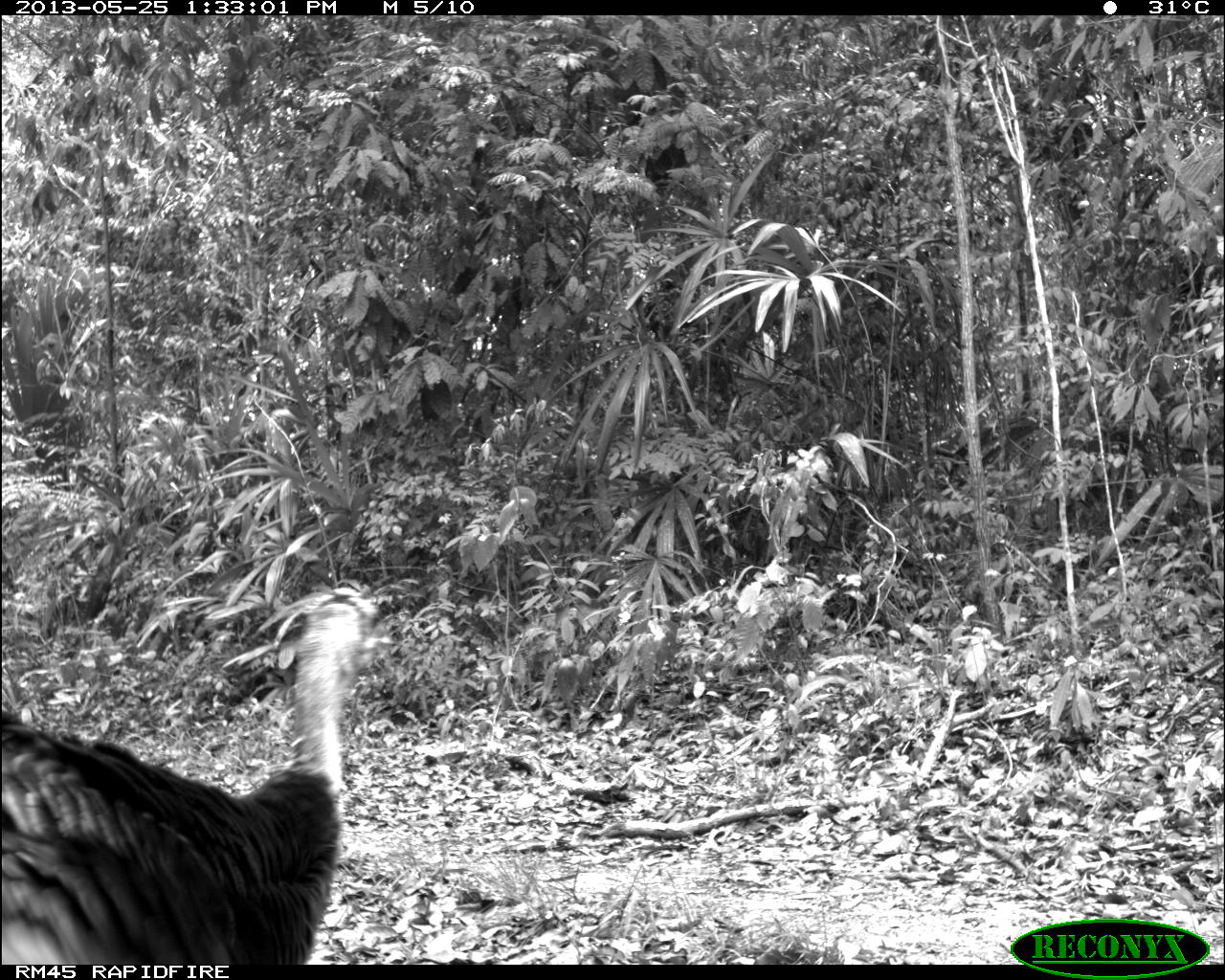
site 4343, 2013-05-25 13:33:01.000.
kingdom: Animalia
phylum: Chordata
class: Aves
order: Galliformes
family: Phasianidae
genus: Meleagris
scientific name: Meleagris ocellata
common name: ocellated turkey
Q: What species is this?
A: Meleagris ocellata (ocellated turkey).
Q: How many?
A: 1.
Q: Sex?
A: Female.